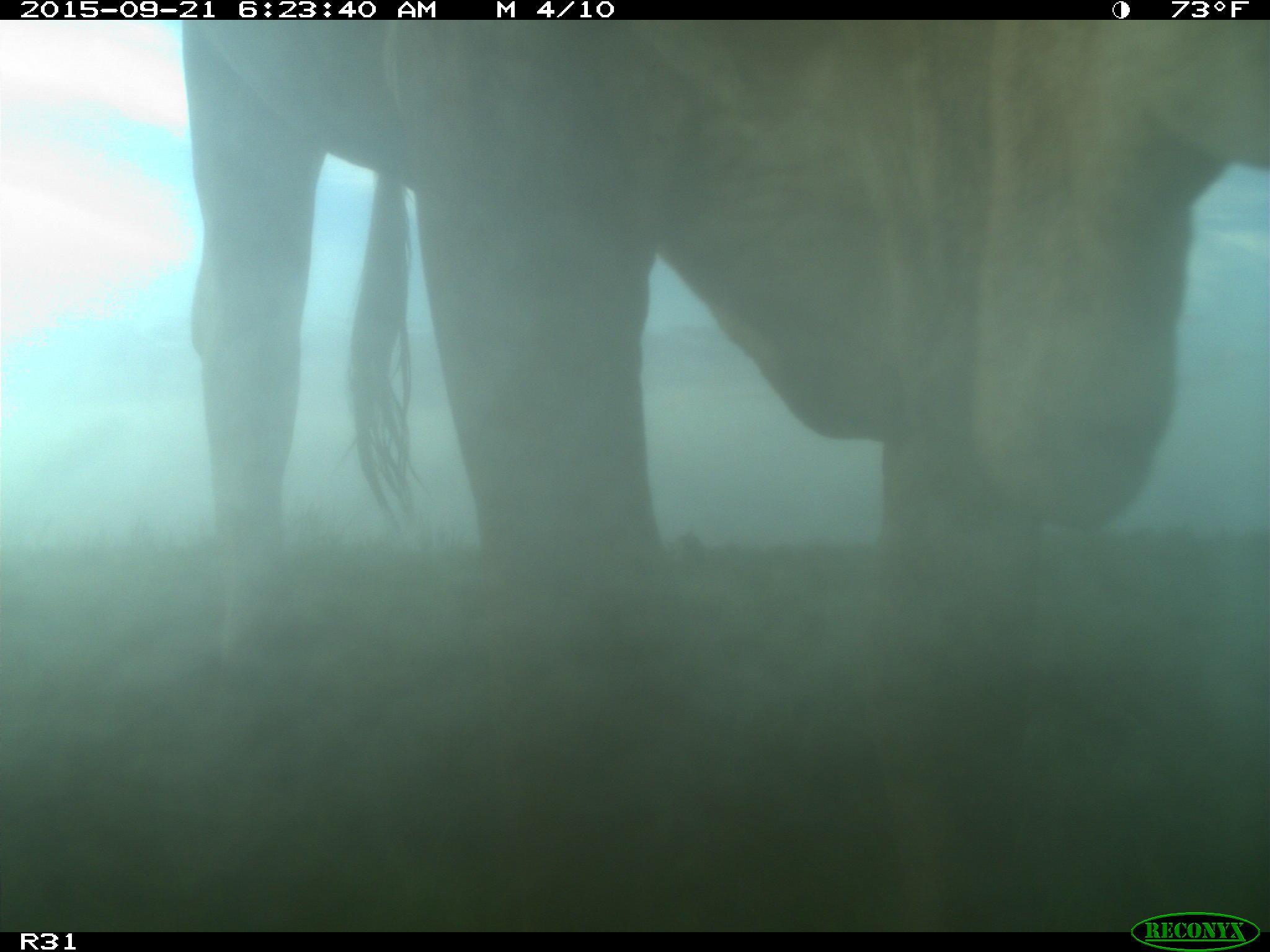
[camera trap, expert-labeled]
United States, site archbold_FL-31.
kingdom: Animalia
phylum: Chordata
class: Mammalia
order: Artiodactyla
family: Bovidae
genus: Bos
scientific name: Bos taurus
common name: domestic cow